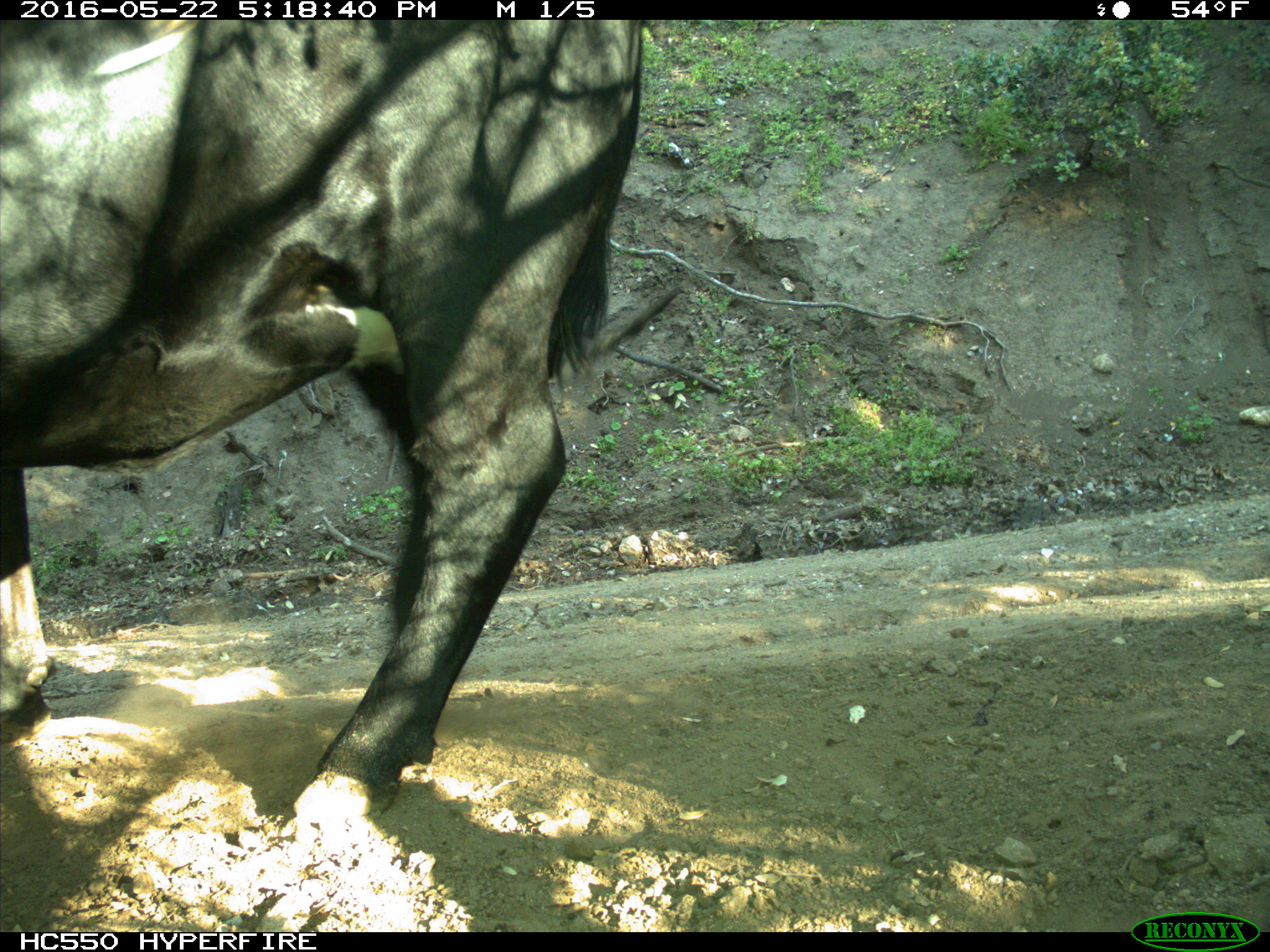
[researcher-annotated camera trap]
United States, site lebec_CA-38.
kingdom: Animalia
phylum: Chordata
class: Mammalia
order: Artiodactyla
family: Bovidae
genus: Bos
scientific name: Bos taurus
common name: domestic cow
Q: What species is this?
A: Bos taurus (domestic cow).